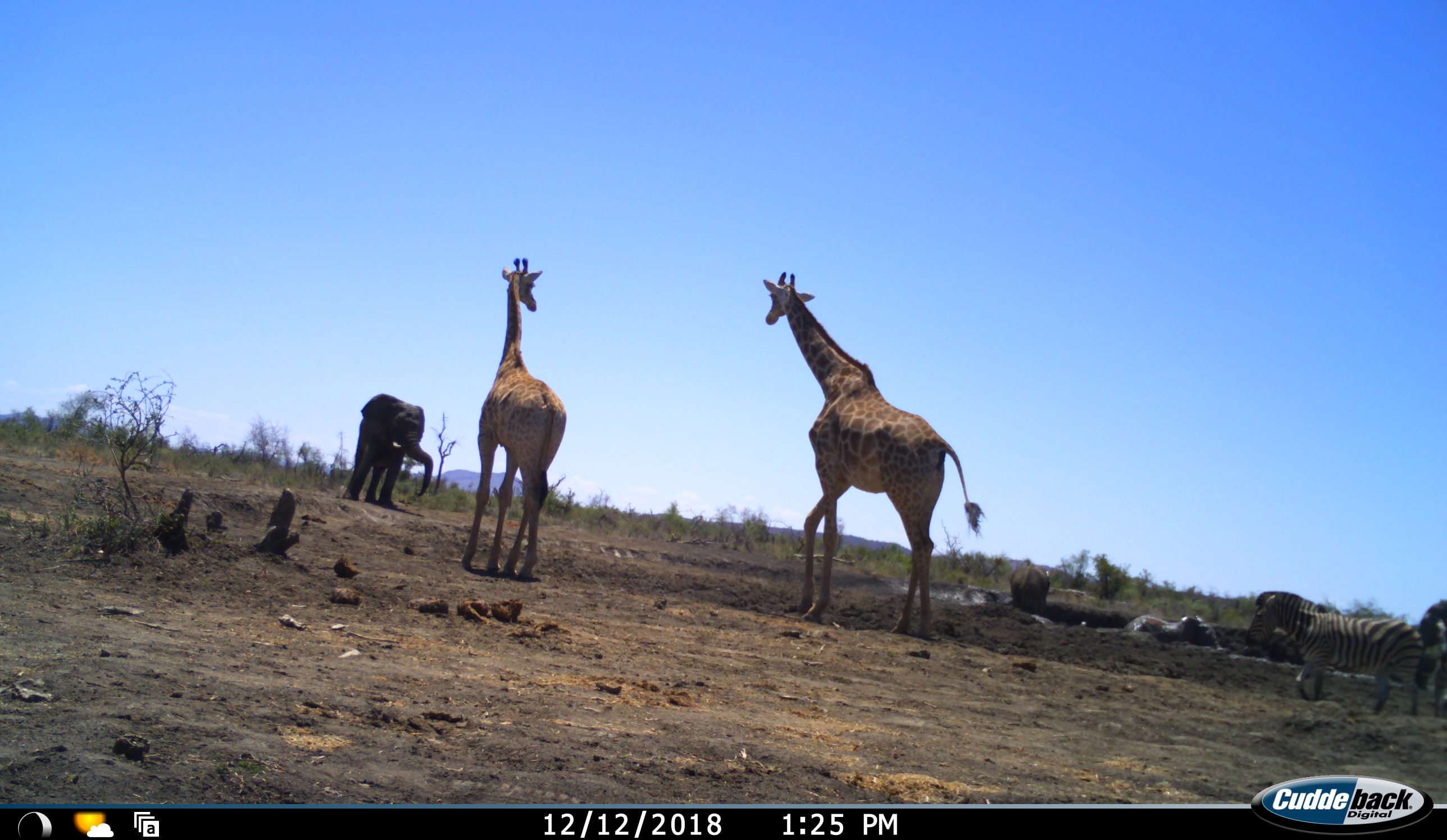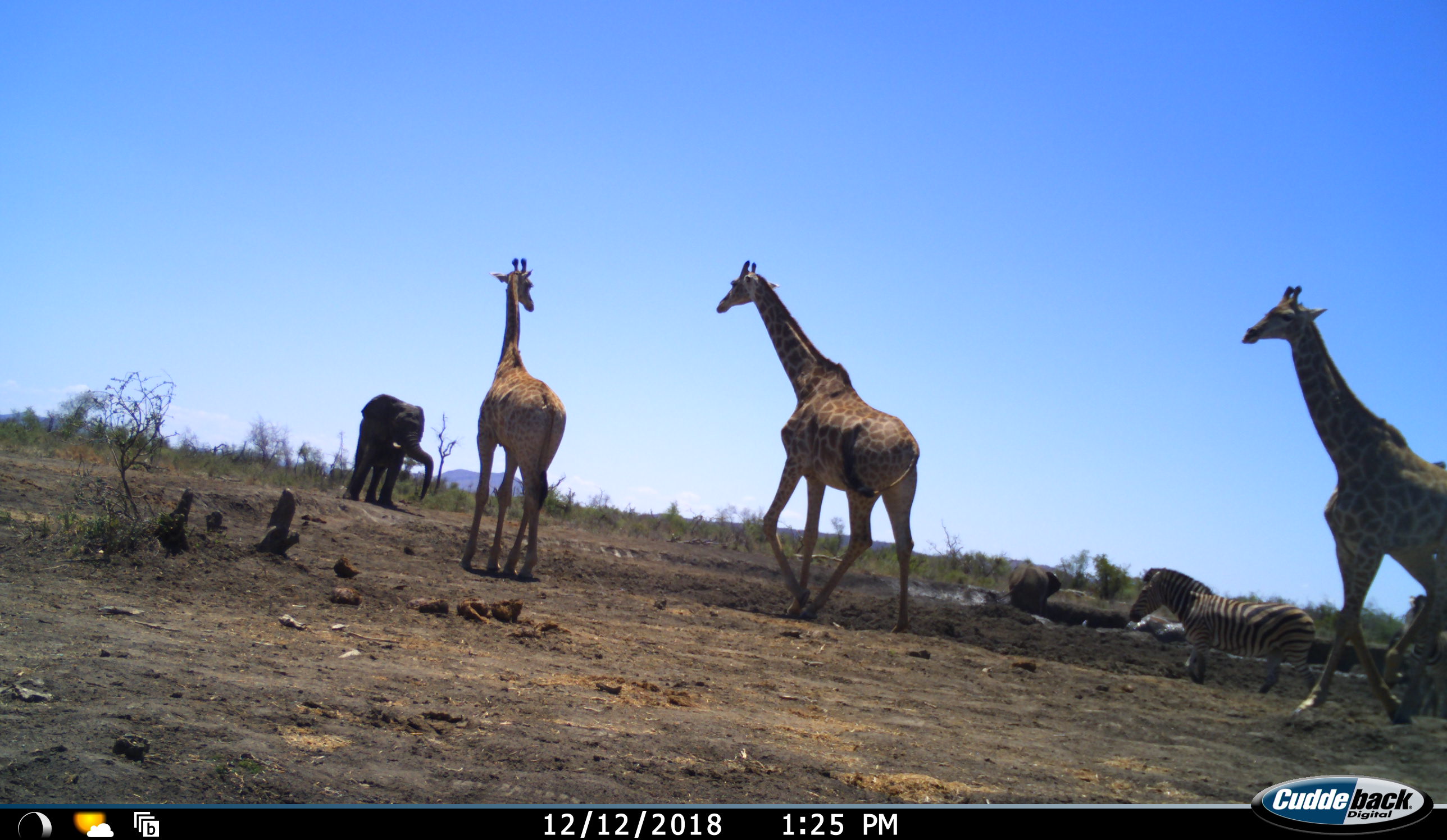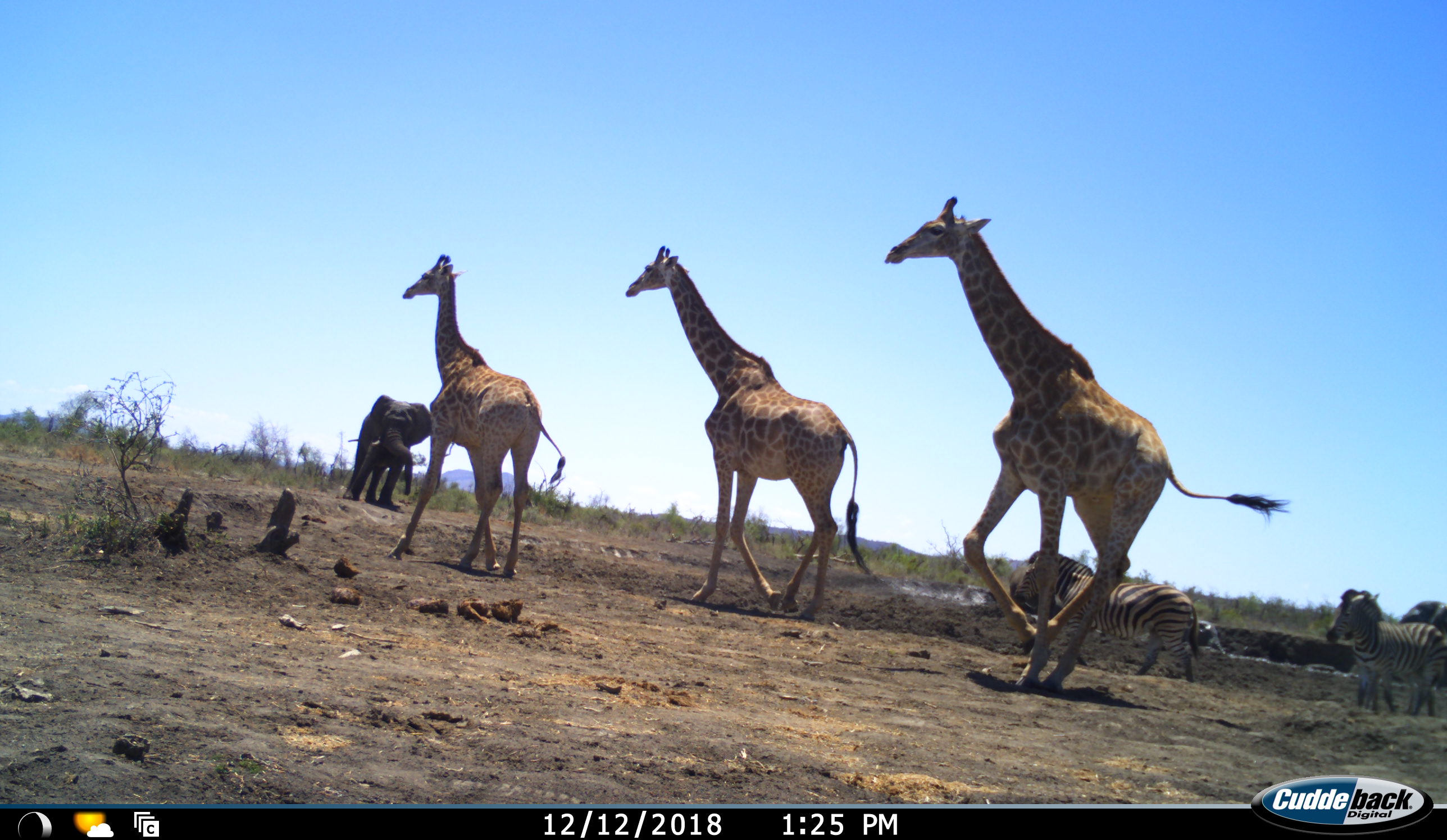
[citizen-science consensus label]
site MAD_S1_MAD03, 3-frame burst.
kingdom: Animalia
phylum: Chordata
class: Mammalia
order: Proboscidea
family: Elephantidae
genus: Loxodonta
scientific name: Loxodonta africana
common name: african bush elephant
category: elephant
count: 3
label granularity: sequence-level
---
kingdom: Animalia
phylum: Chordata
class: Mammalia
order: Artiodactyla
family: Giraffidae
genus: Giraffa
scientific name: Giraffa camelopardalis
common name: giraffe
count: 3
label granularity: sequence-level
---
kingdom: Animalia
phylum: Chordata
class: Mammalia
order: Perissodactyla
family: Equidae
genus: Equus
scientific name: Equus quagga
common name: plains zebra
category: zebraplains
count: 2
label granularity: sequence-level